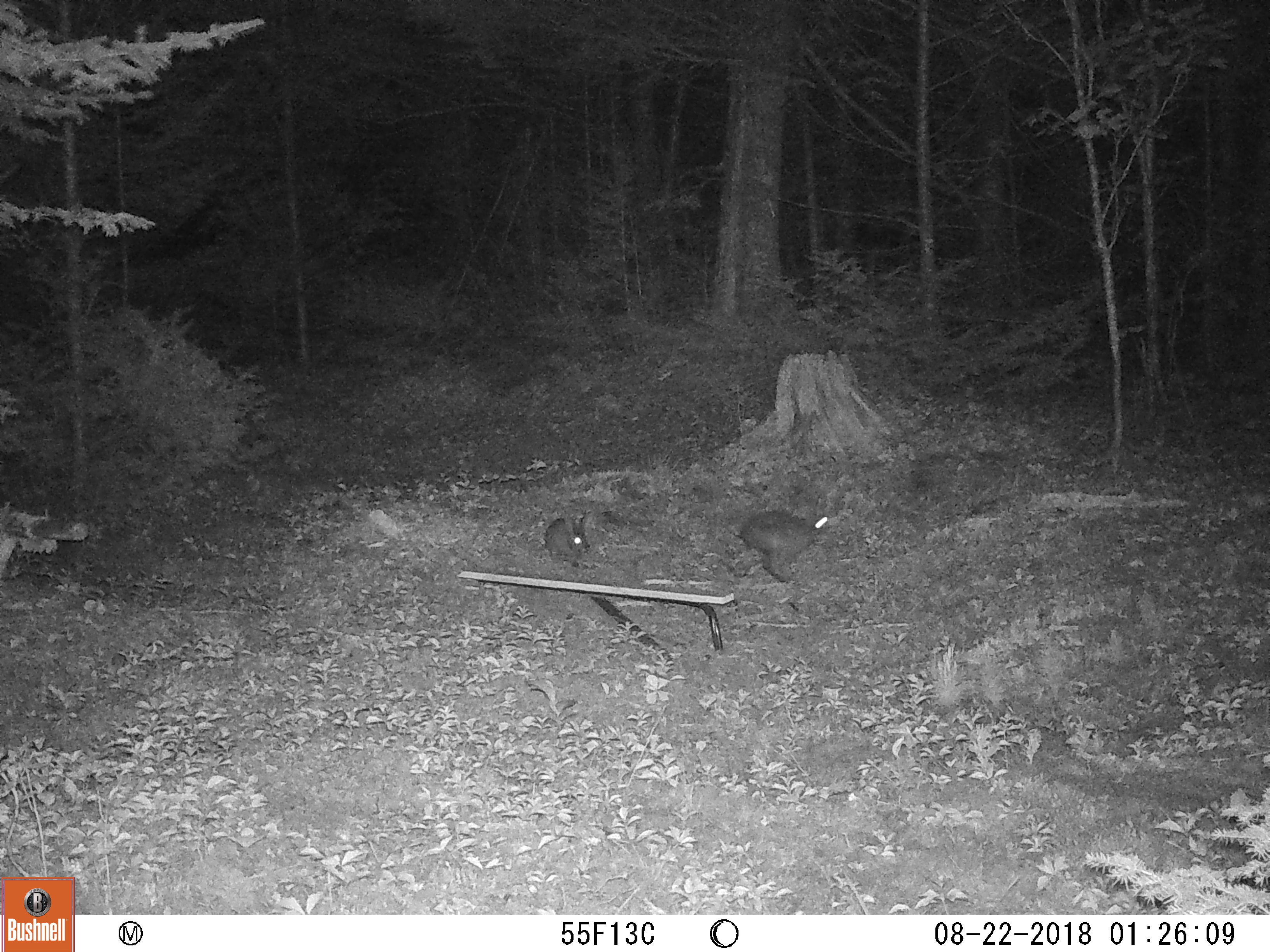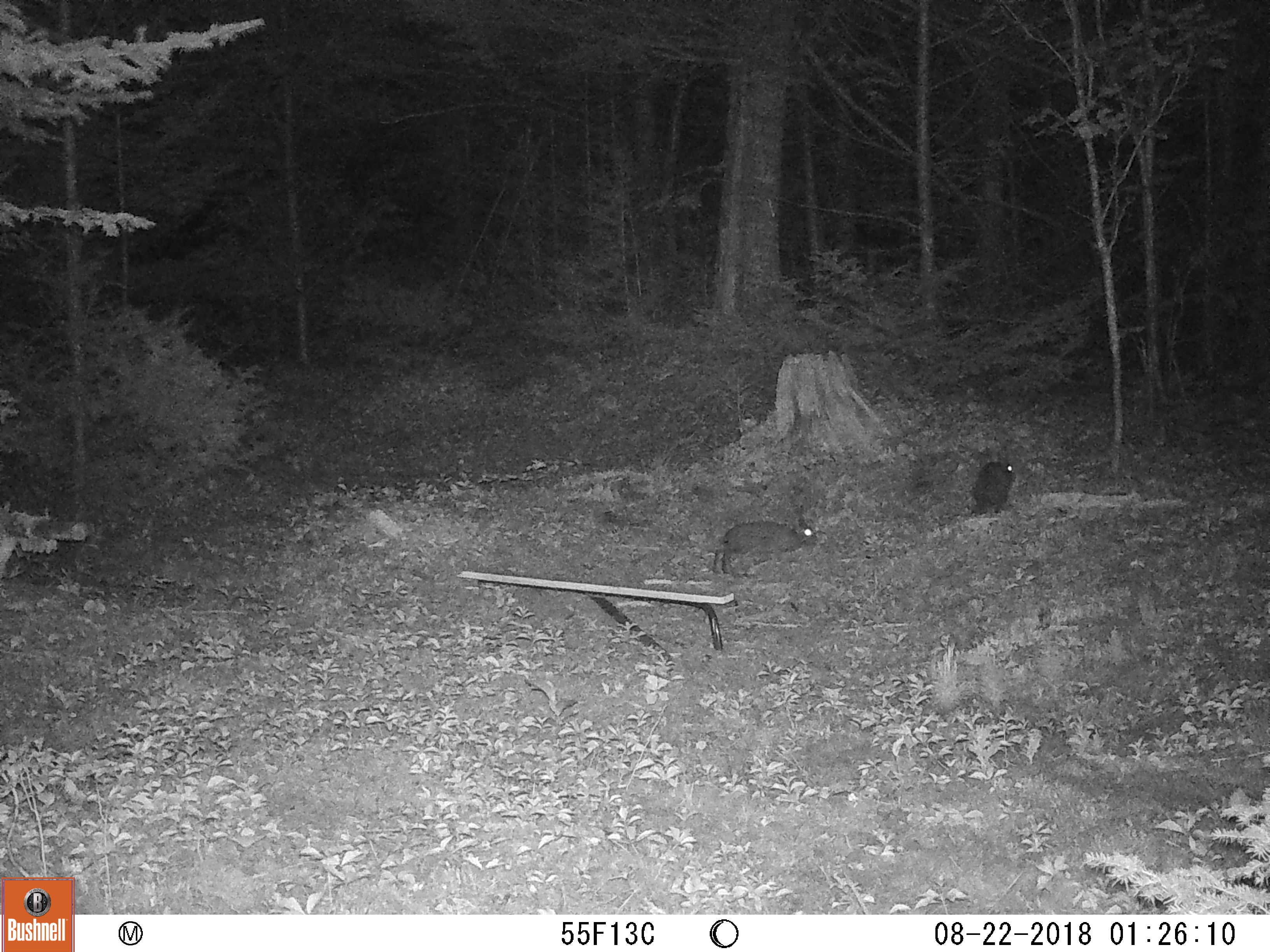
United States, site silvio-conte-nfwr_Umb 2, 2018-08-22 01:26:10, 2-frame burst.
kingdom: Animalia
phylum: Chordata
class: Mammalia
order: Lagomorpha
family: Leporidae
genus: Lepus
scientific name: Lepus americanus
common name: snowshoe hare